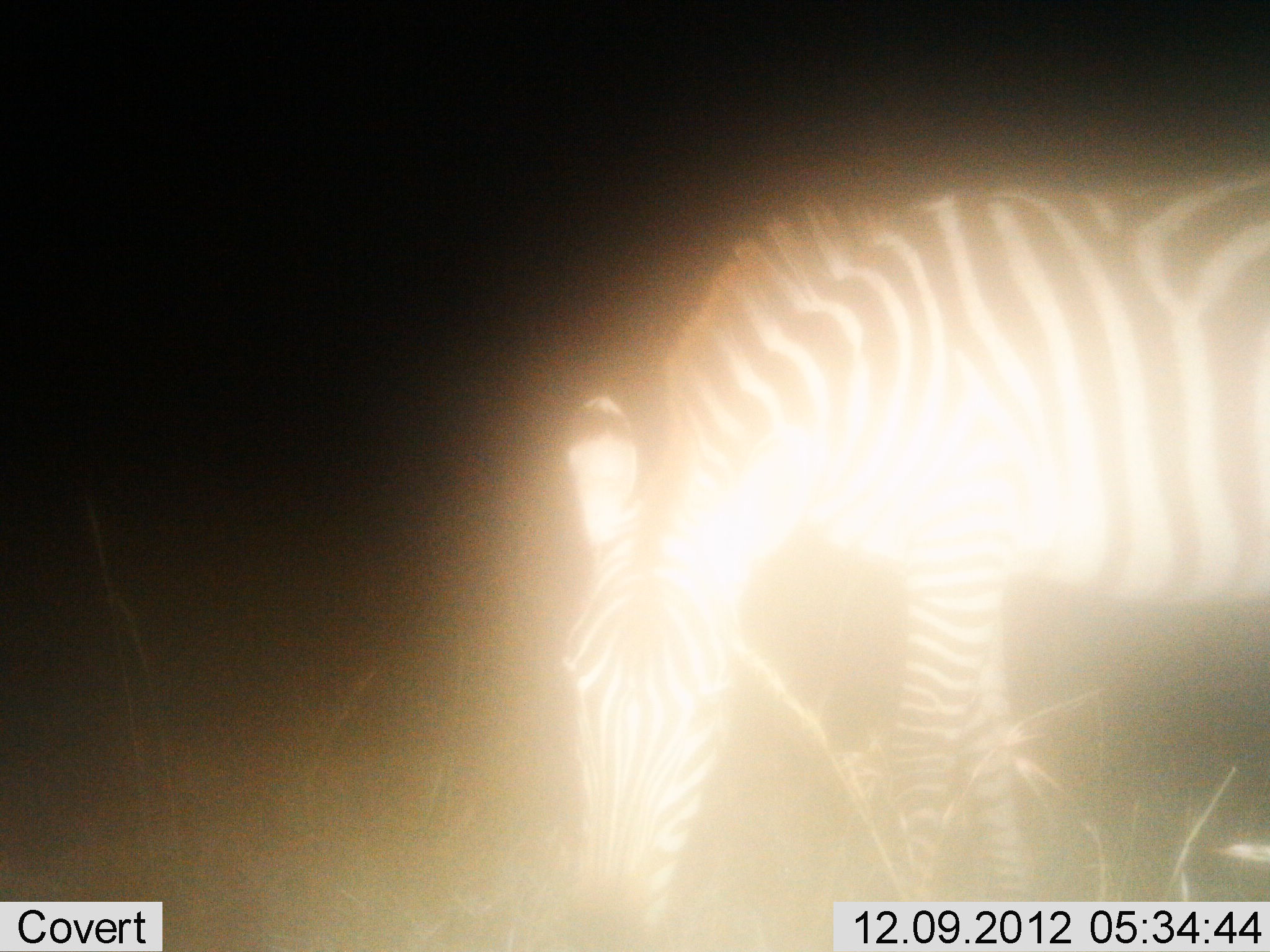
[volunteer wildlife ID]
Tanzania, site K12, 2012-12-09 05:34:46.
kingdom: Animalia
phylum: Chordata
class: Mammalia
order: Perissodactyla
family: Equidae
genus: Equus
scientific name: Equus quagga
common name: plains zebra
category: zebra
Zebra (plains zebra) (Equus quagga), count 1. Behavior (volunteer vote fractions): standing 40%, resting 0%, moving 0%, interacting 0%. Young present (vote fraction): 0%. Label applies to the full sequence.